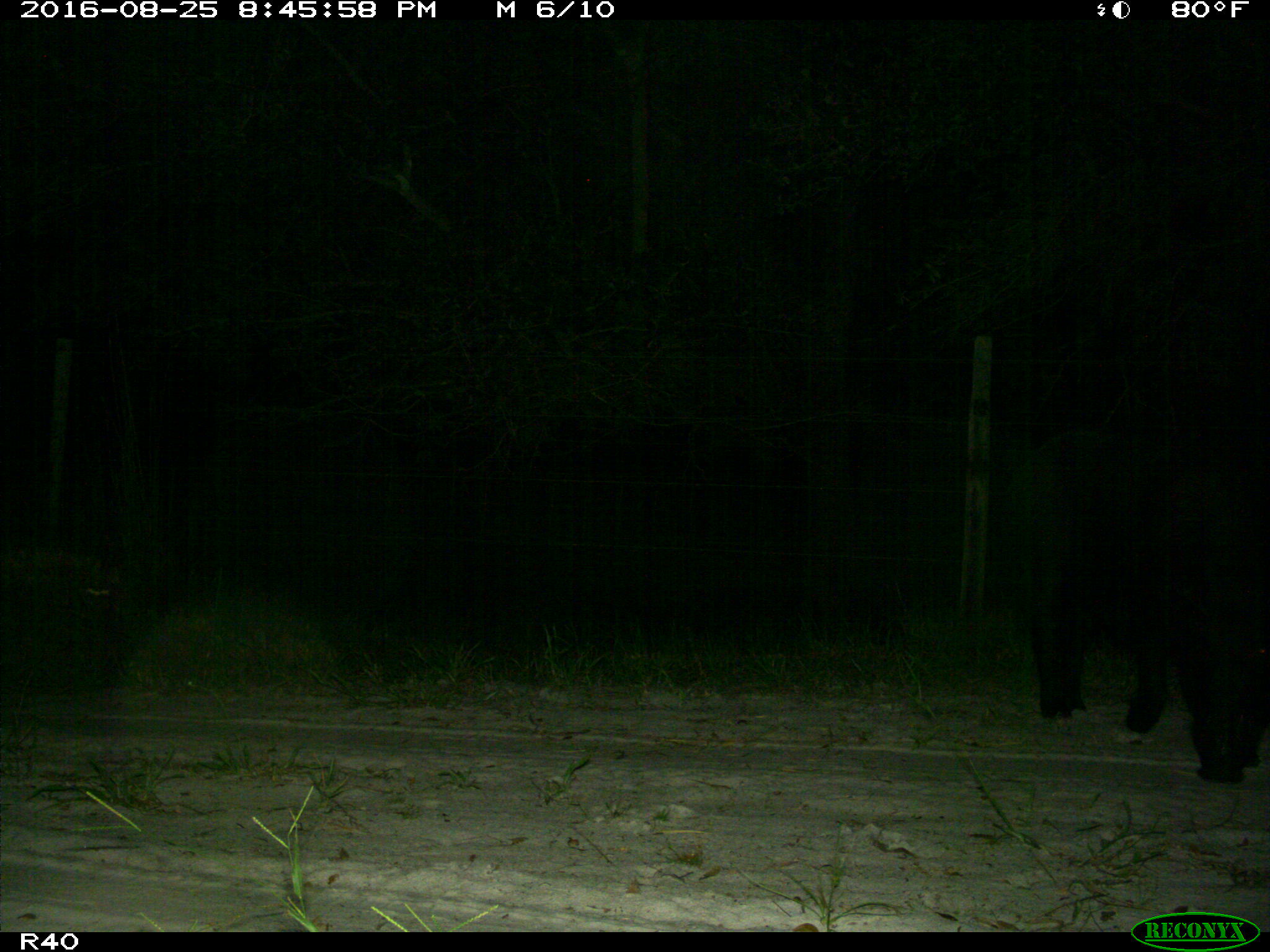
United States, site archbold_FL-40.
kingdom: Animalia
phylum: Chordata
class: Mammalia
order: Artiodactyla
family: Suidae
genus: Sus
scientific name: Sus scrofa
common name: wild boar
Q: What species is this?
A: Sus scrofa (wild boar).